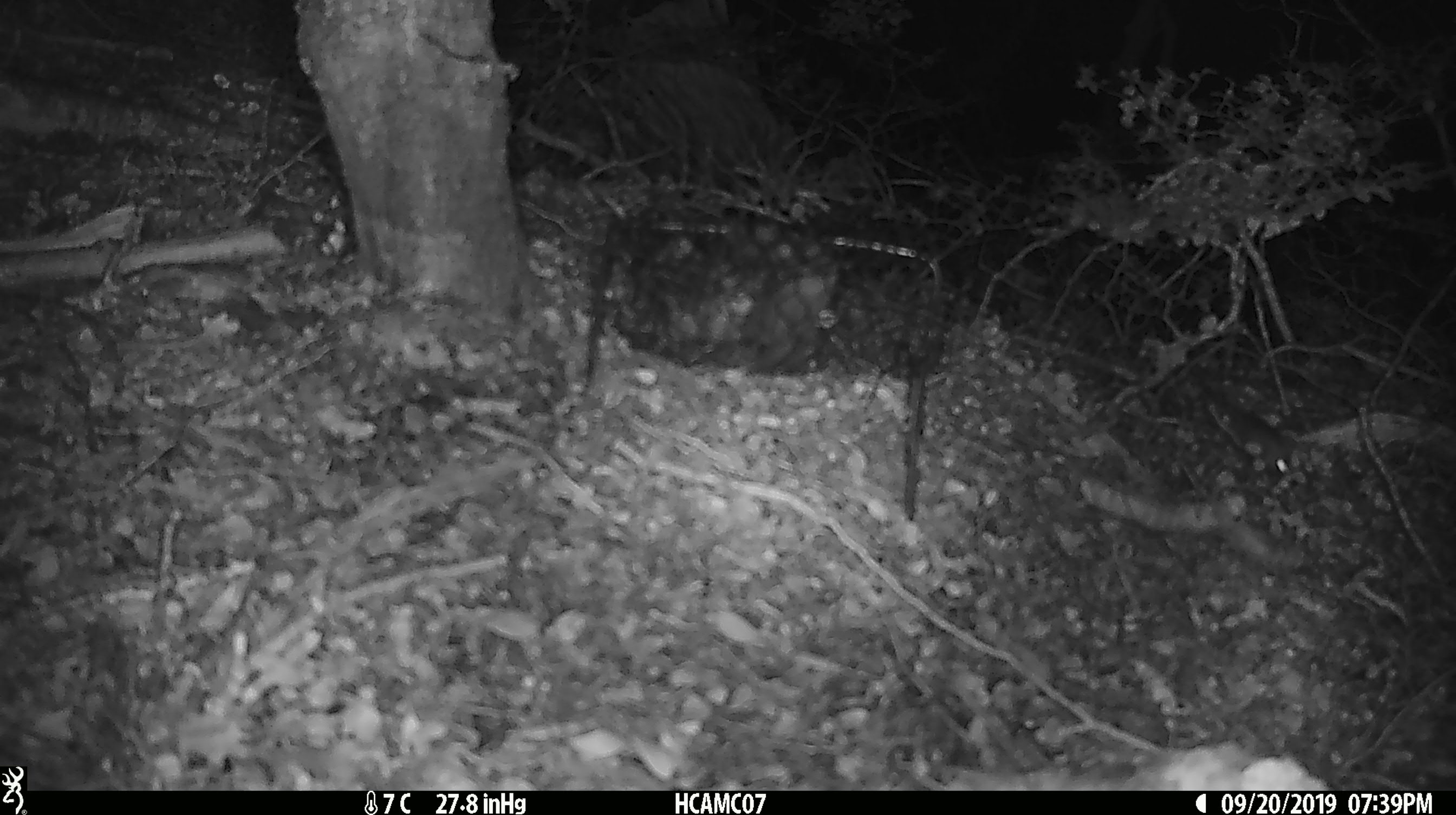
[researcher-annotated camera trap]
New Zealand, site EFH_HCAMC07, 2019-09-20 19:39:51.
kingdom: Animalia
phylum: Chordata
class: Mammalia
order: Rodentia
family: Muridae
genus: Mus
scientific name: Mus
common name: mouse